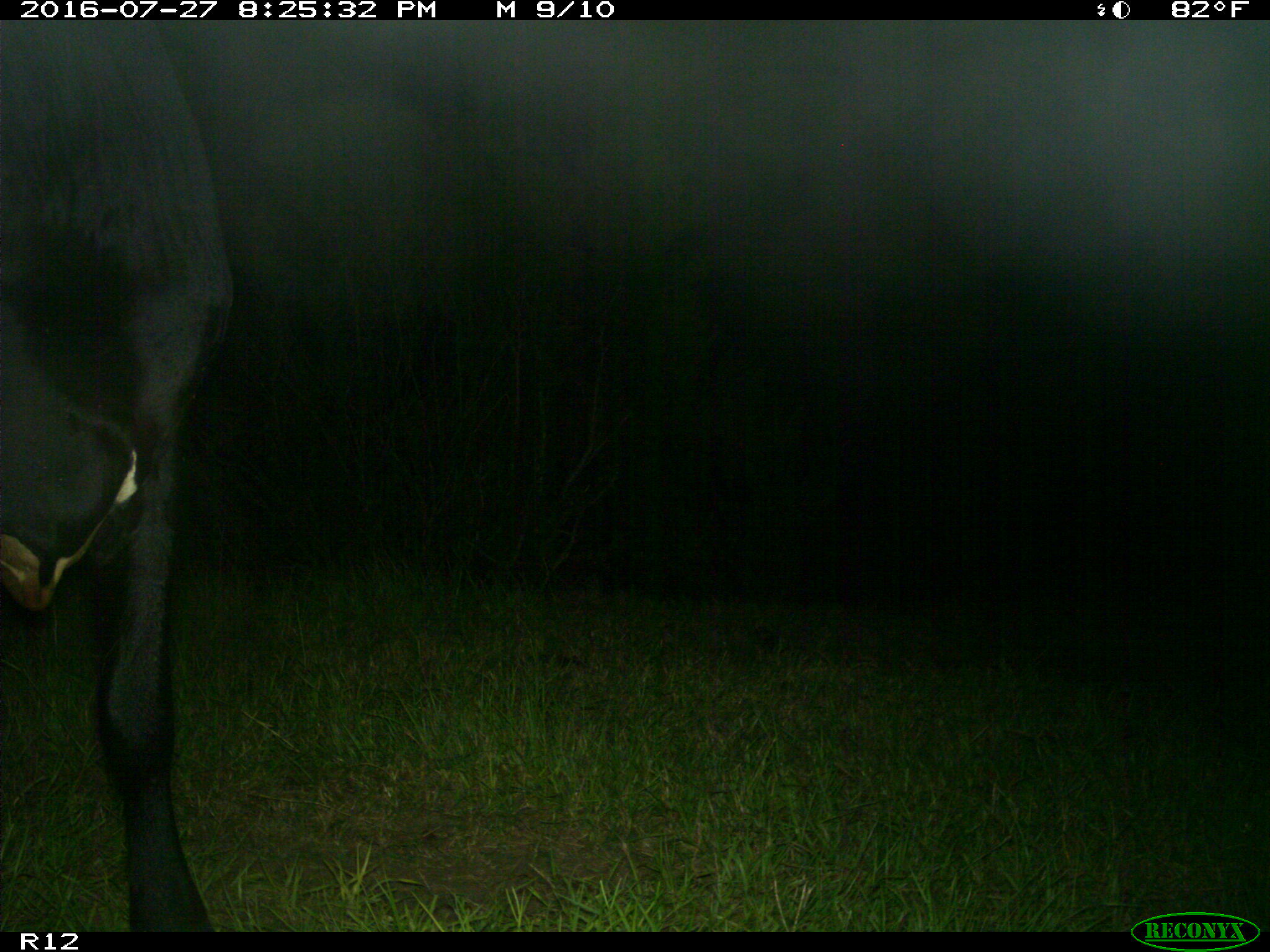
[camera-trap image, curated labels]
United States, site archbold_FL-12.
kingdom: Animalia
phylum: Chordata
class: Mammalia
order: Artiodactyla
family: Bovidae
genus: Bos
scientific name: Bos taurus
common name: domestic cow